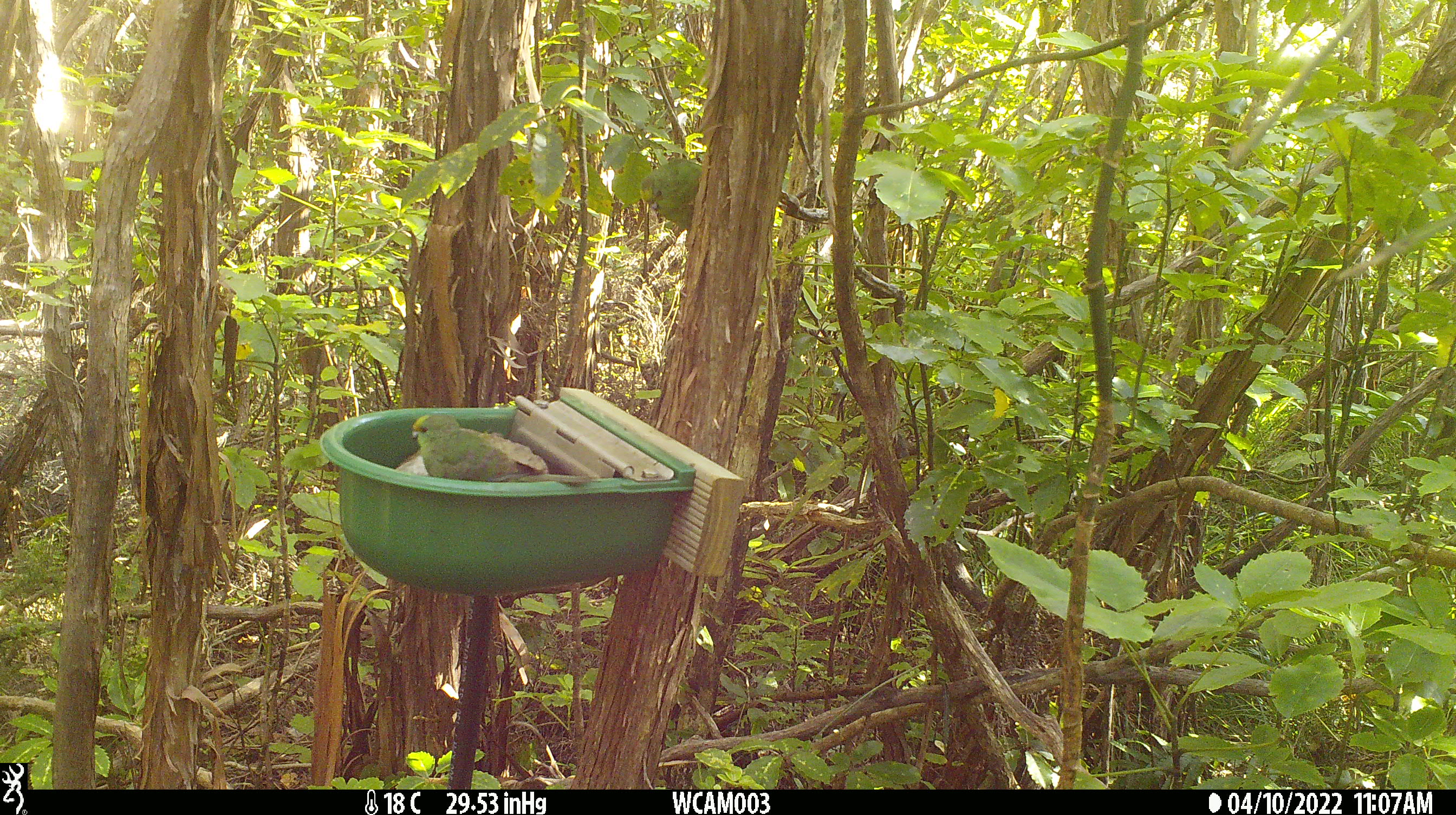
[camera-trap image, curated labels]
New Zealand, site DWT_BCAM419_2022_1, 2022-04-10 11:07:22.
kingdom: Animalia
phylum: Chordata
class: Aves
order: Psittaciformes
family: Psittaculidae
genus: Cyanoramphus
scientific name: Cyanoramphus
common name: parakeet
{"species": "parakeet (Cyanoramphus)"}